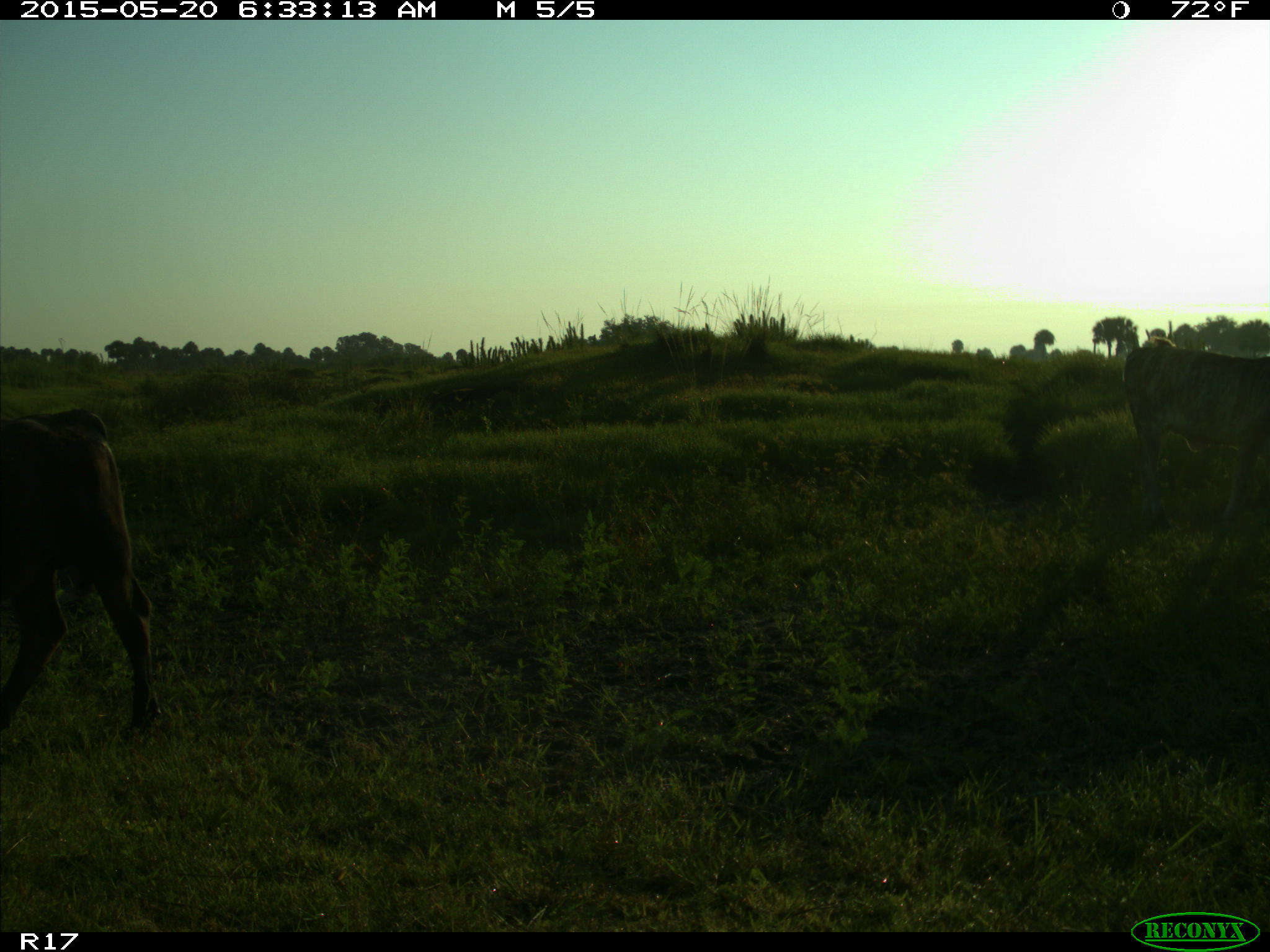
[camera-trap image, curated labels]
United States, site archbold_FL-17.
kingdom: Animalia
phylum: Chordata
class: Mammalia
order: Artiodactyla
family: Bovidae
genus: Bos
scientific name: Bos taurus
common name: domestic cow